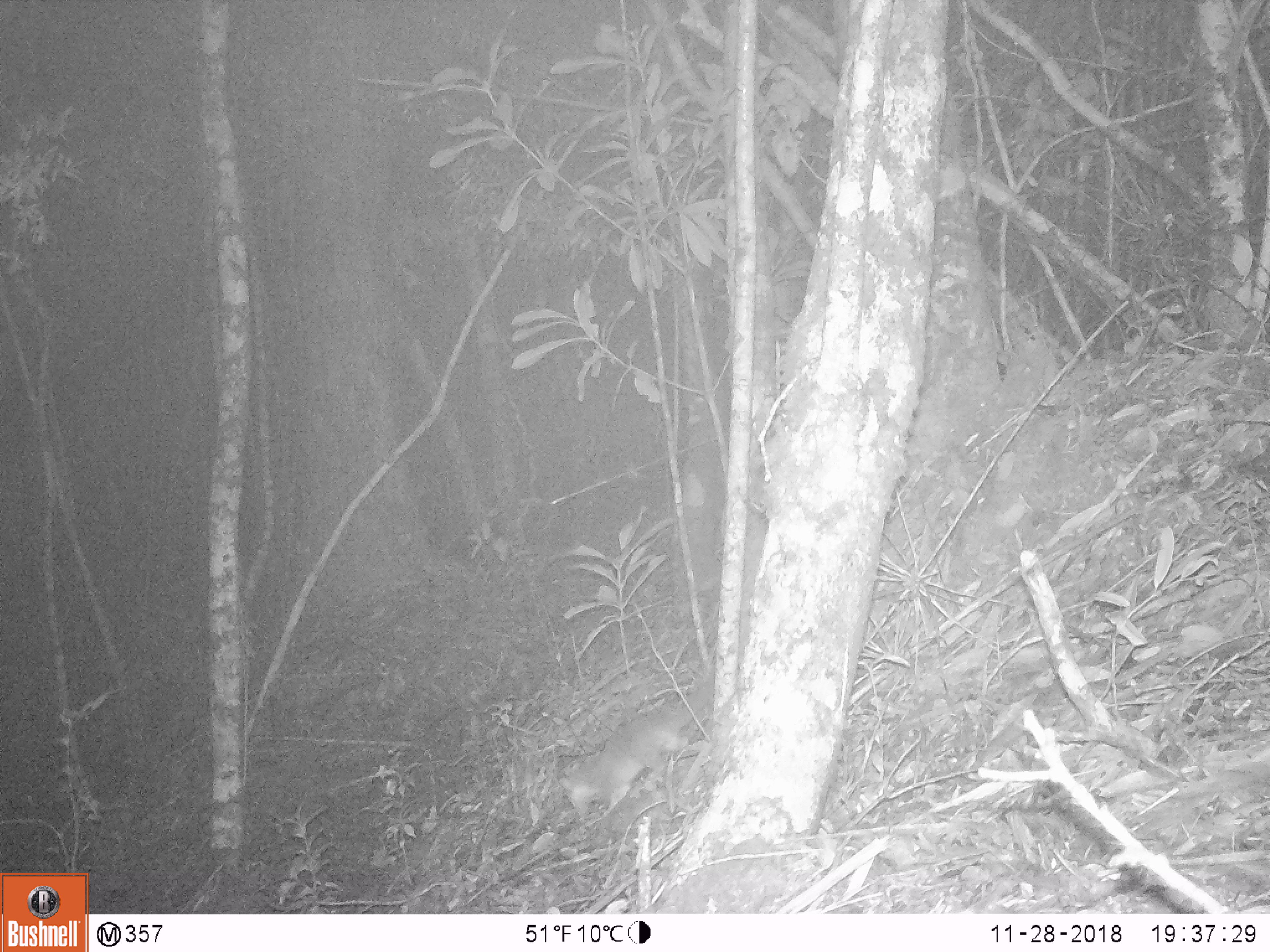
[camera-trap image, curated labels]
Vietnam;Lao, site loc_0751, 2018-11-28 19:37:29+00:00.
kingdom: Animalia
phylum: Chordata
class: Mammalia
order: Carnivora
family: Mustelidae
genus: Melogale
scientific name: Melogale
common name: ferret badger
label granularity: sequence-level